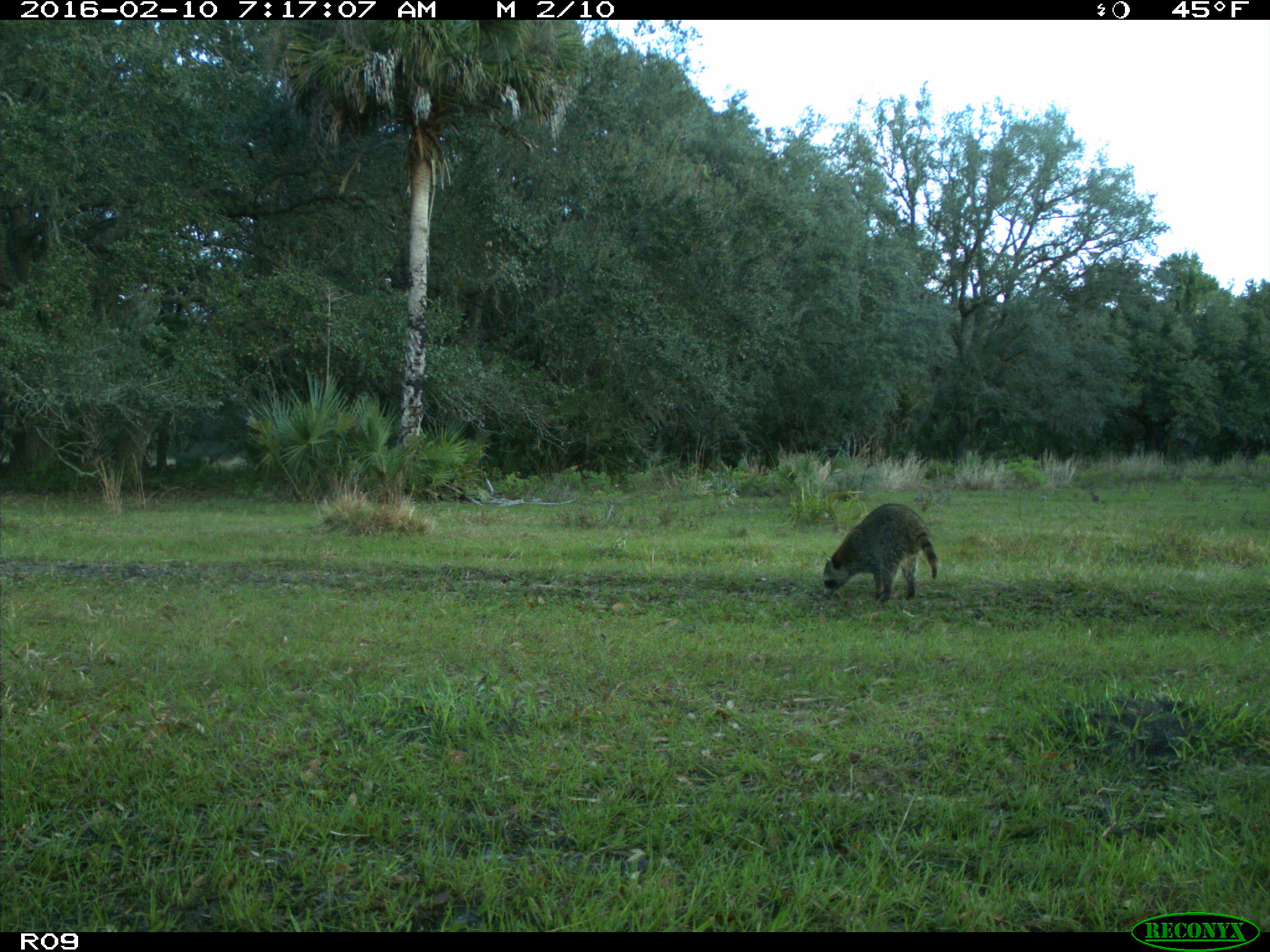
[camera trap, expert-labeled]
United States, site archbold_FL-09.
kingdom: Animalia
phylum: Chordata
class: Mammalia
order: Carnivora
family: Procyonidae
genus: Procyon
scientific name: Procyon lotor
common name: common raccoon